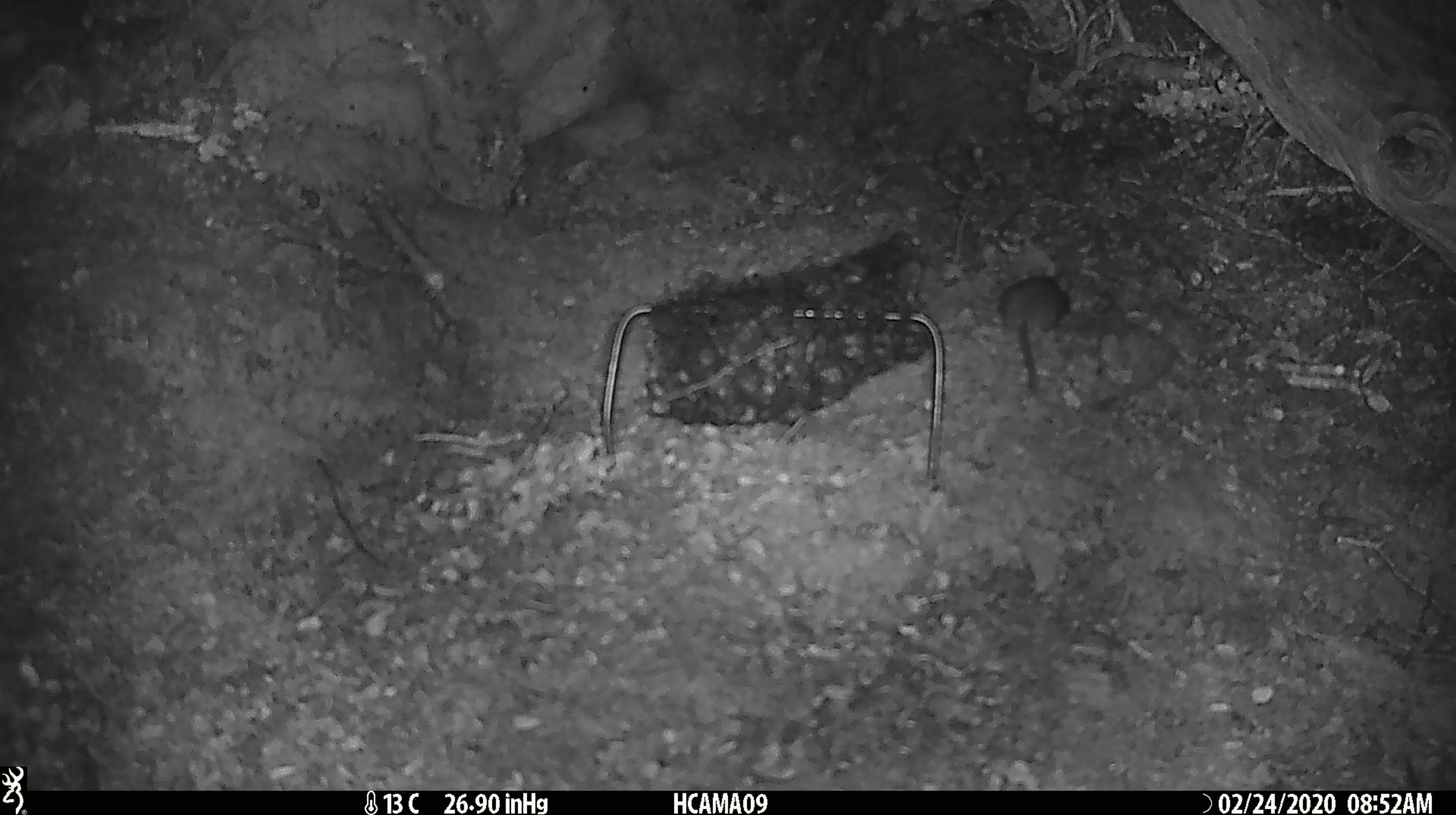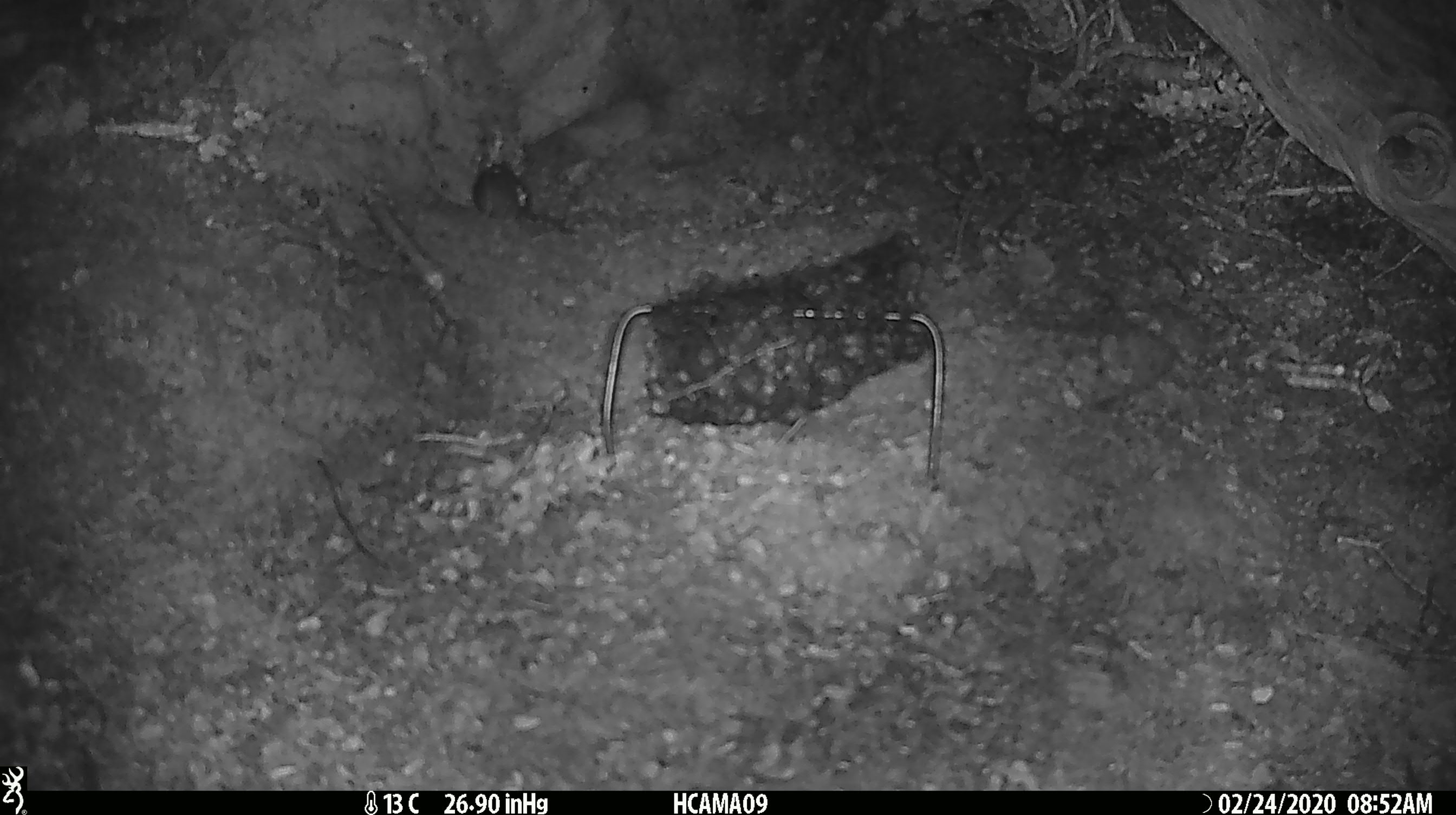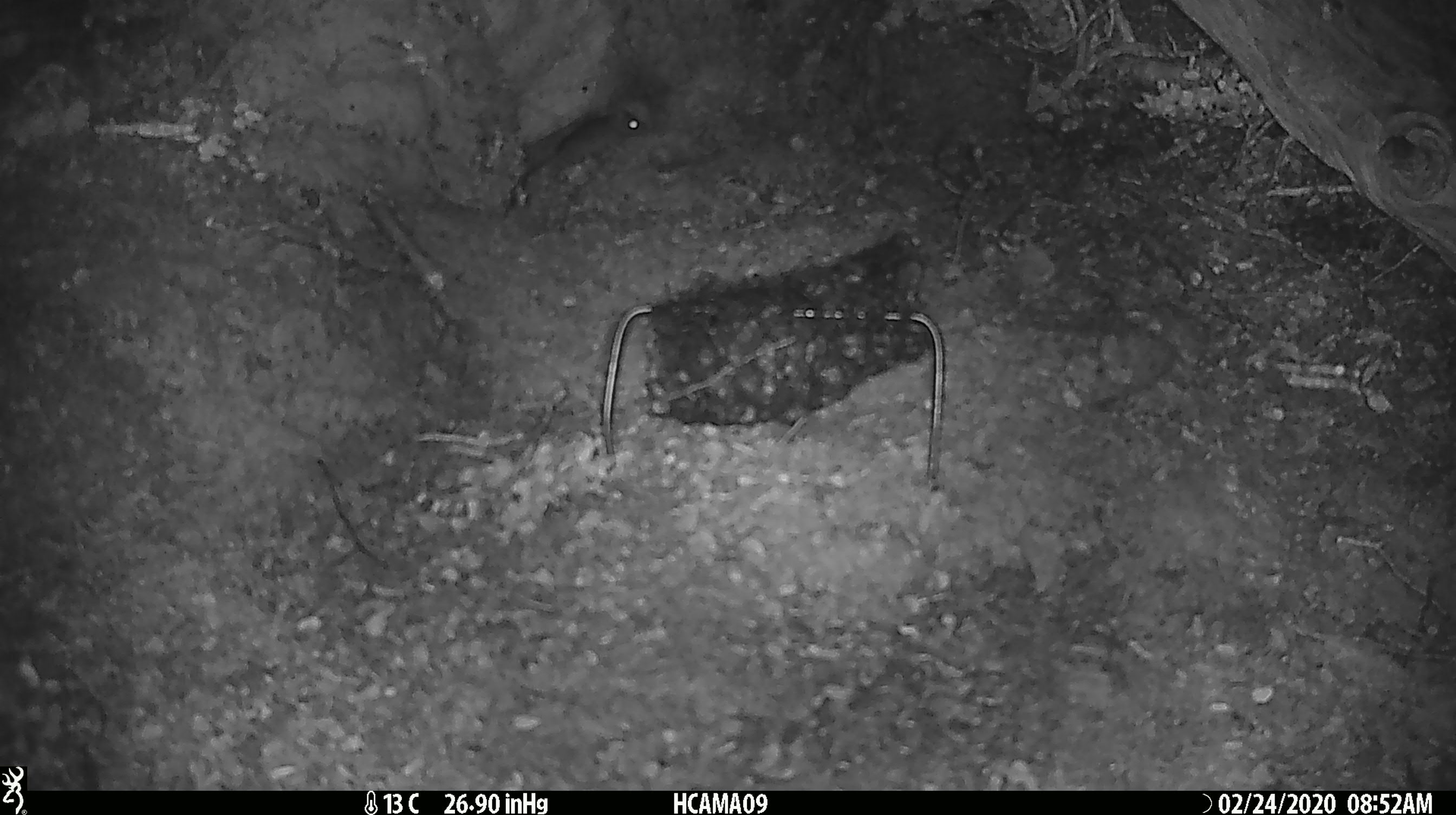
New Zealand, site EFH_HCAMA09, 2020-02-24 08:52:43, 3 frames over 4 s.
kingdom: Animalia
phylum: Chordata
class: Mammalia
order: Rodentia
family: Muridae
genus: Mus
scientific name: Mus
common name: mouse